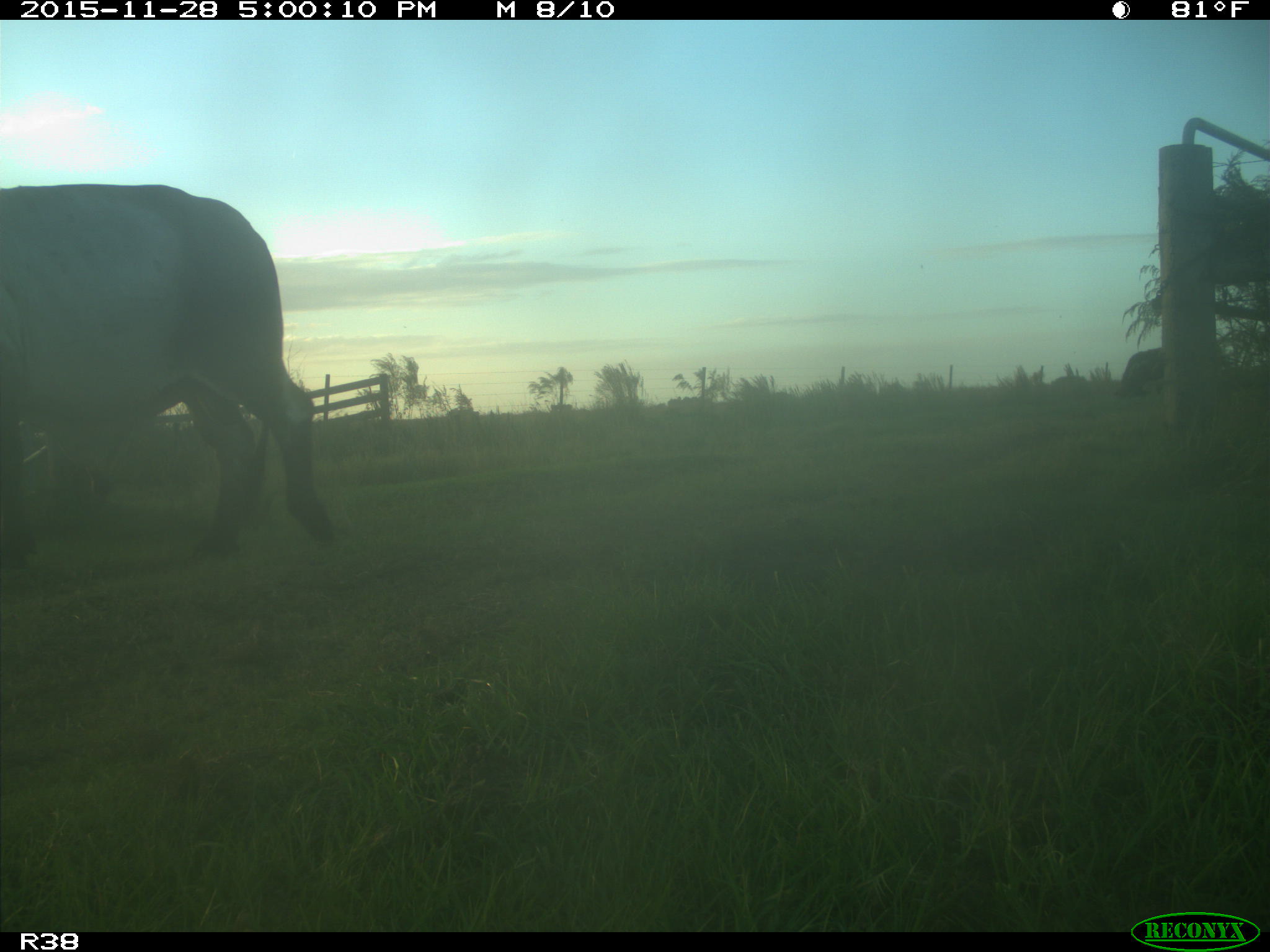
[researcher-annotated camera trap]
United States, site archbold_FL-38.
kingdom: Animalia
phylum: Chordata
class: Mammalia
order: Artiodactyla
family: Bovidae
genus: Bos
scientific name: Bos taurus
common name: domestic cow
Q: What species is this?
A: Bos taurus (domestic cow).